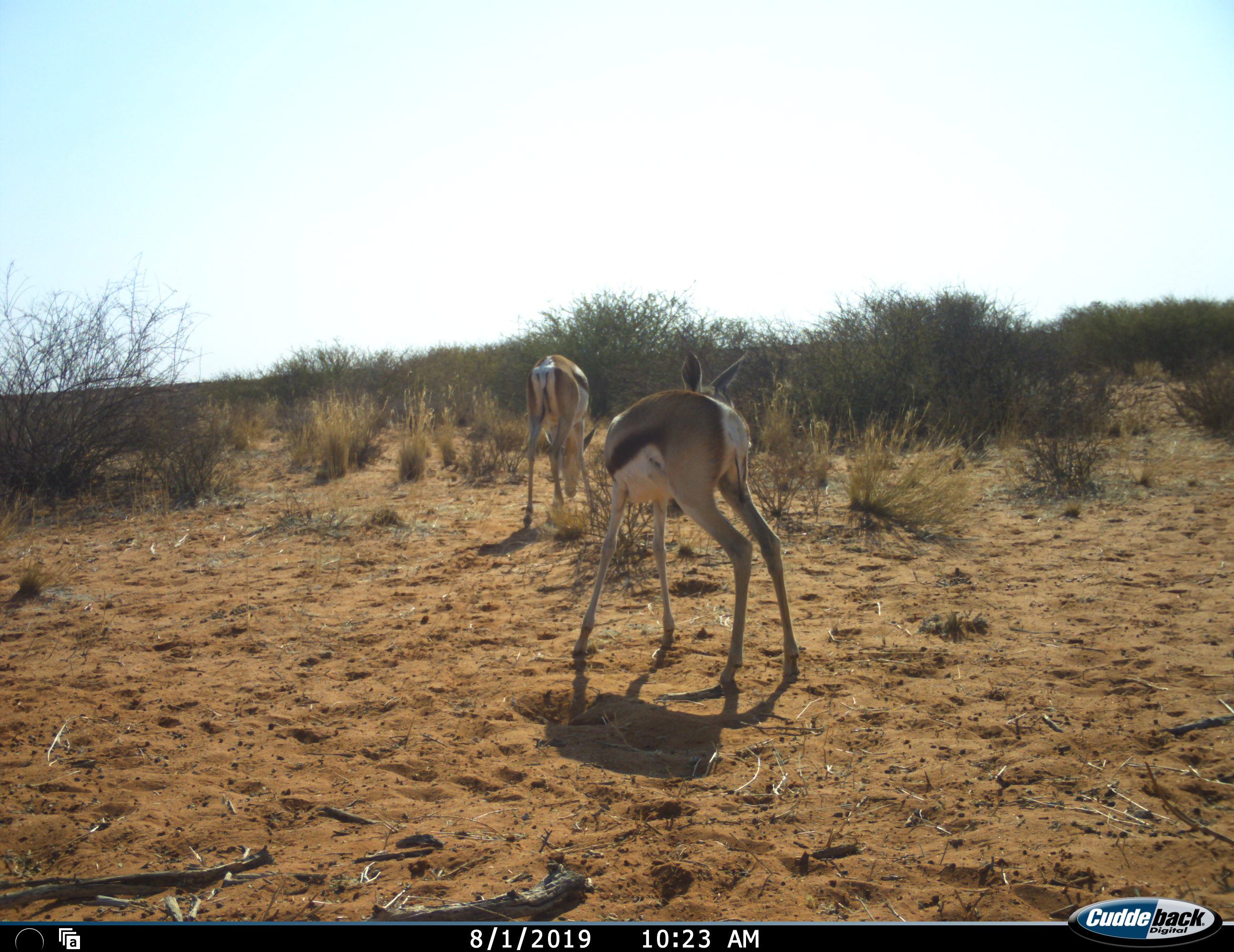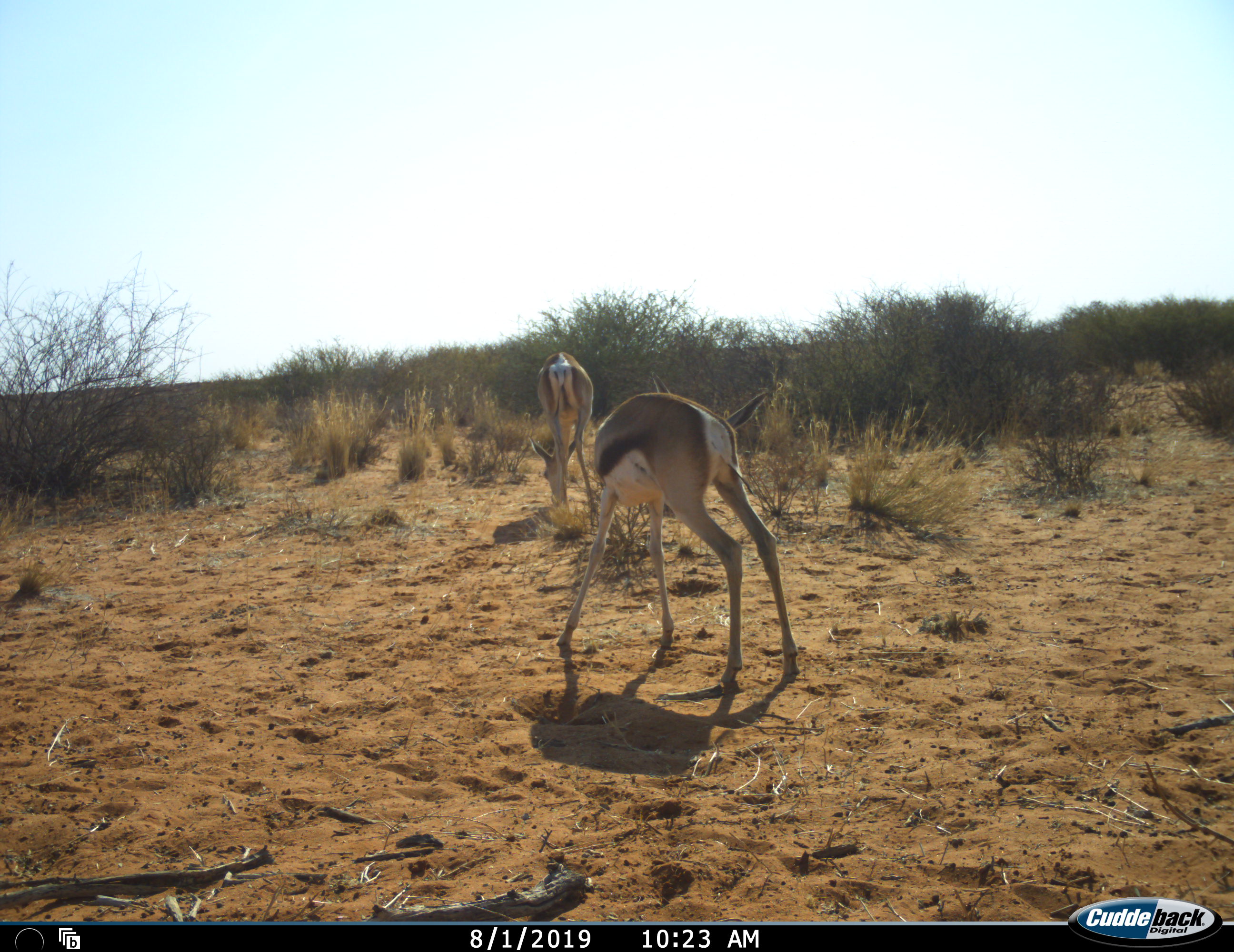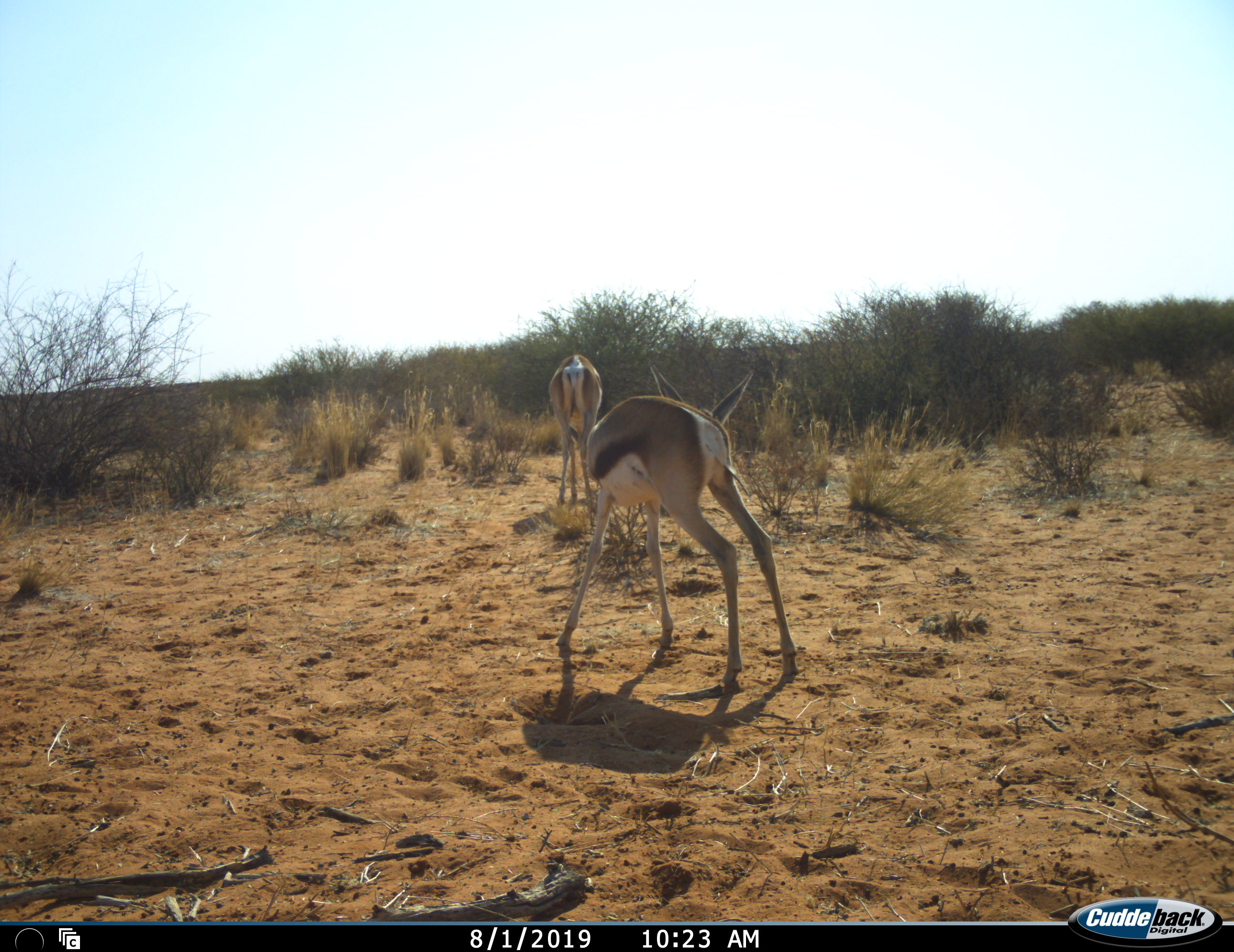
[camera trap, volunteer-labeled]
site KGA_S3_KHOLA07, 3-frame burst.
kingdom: Animalia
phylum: Chordata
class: Mammalia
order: Artiodactyla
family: Bovidae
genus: Antidorcas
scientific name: Antidorcas marsupialis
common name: springbok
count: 2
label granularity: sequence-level